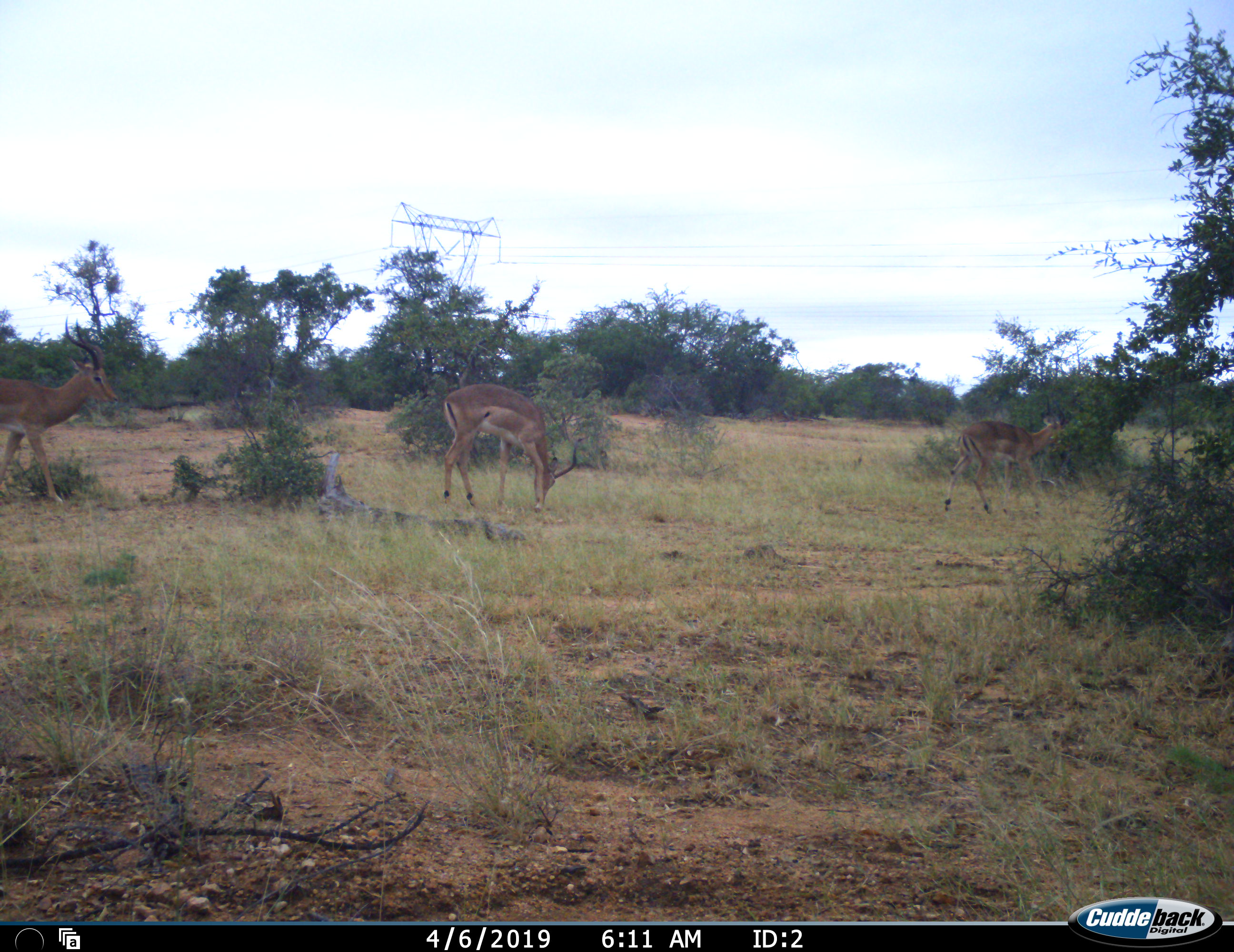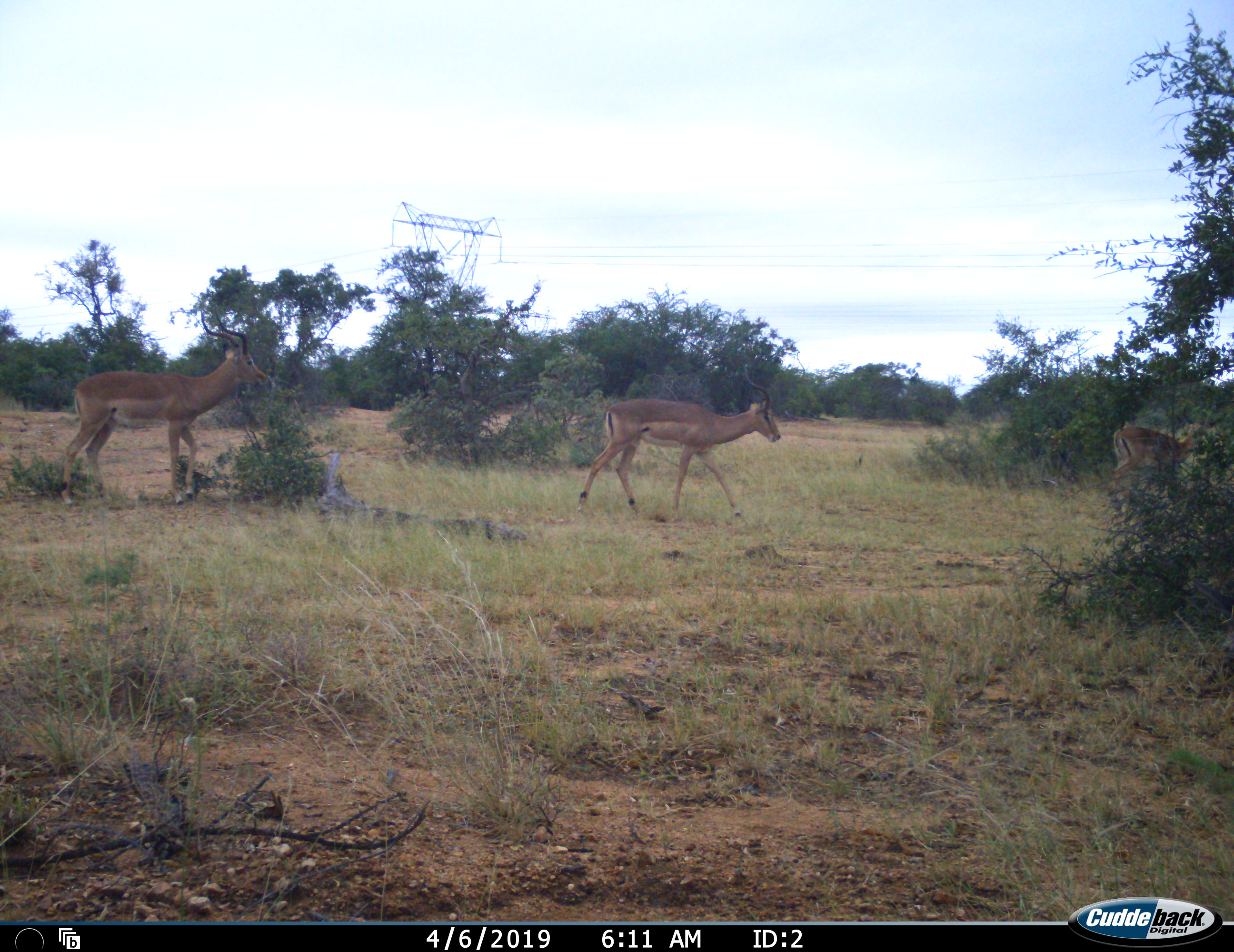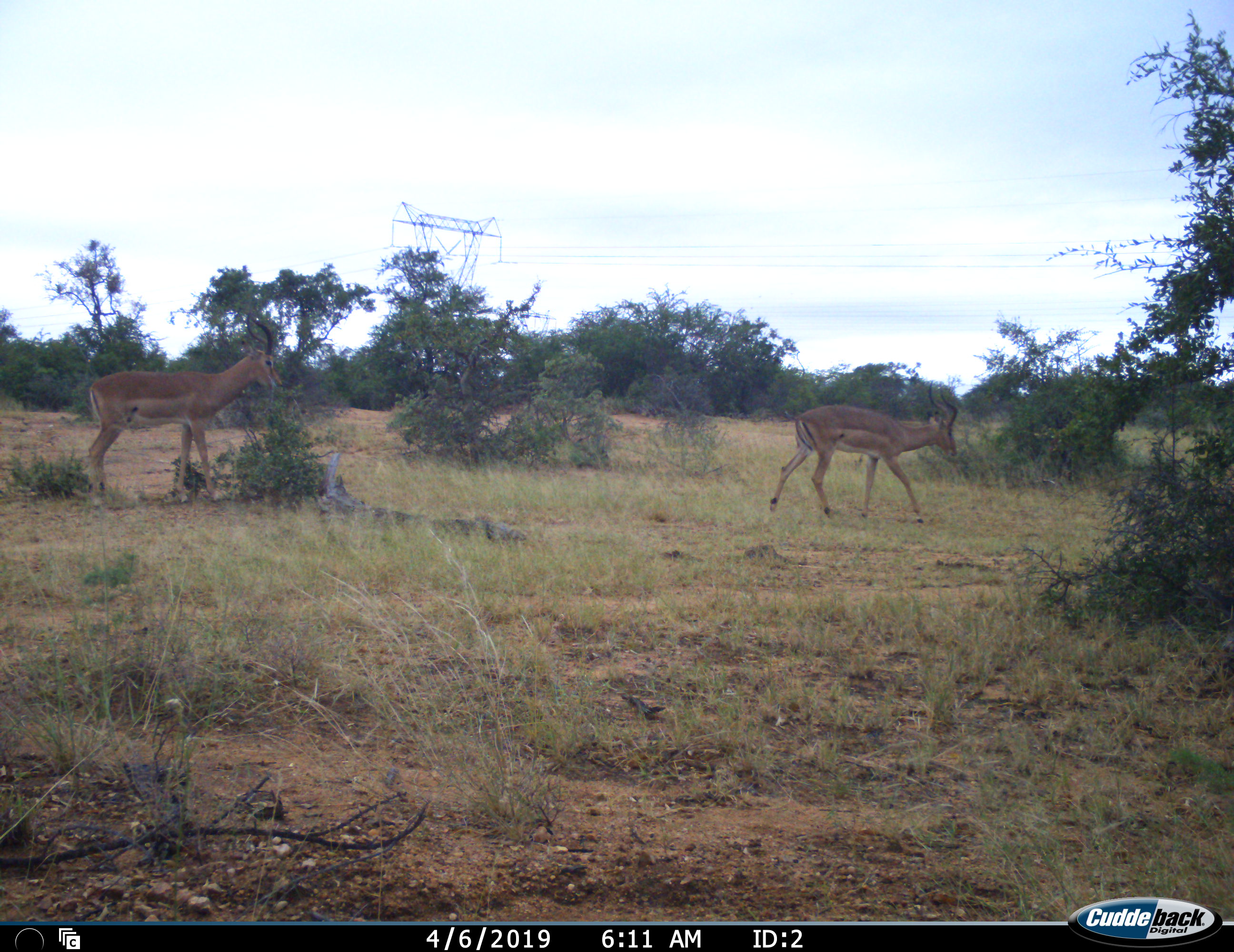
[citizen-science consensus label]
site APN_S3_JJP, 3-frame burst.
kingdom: Animalia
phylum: Chordata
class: Mammalia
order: Artiodactyla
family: Bovidae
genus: Aepyceros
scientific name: Aepyceros melampus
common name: impala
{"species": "impala (Aepyceros melampus)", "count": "3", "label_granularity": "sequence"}